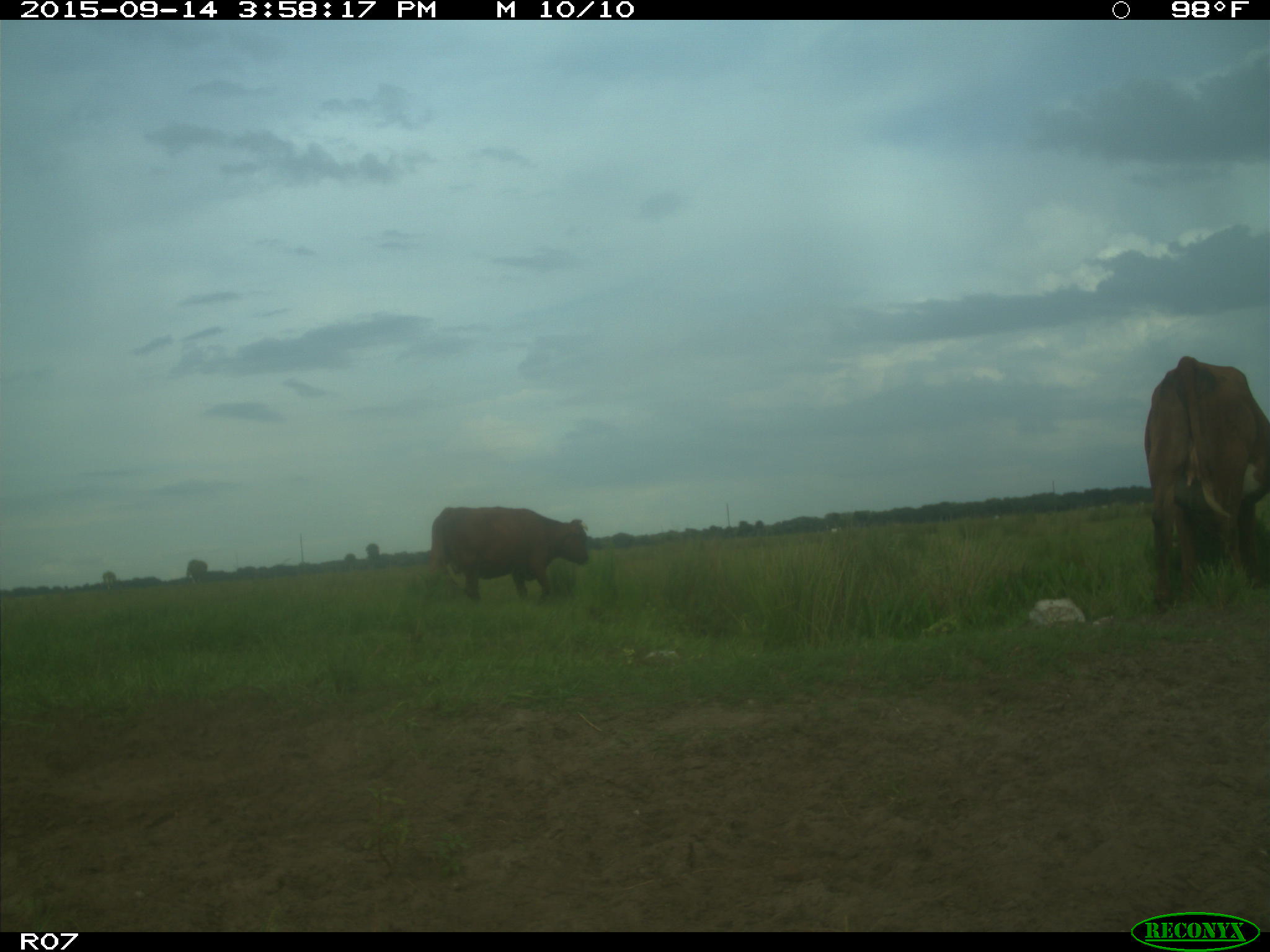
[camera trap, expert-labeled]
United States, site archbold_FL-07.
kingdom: Animalia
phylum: Chordata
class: Mammalia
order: Artiodactyla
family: Bovidae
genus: Bos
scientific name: Bos taurus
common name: domestic cow